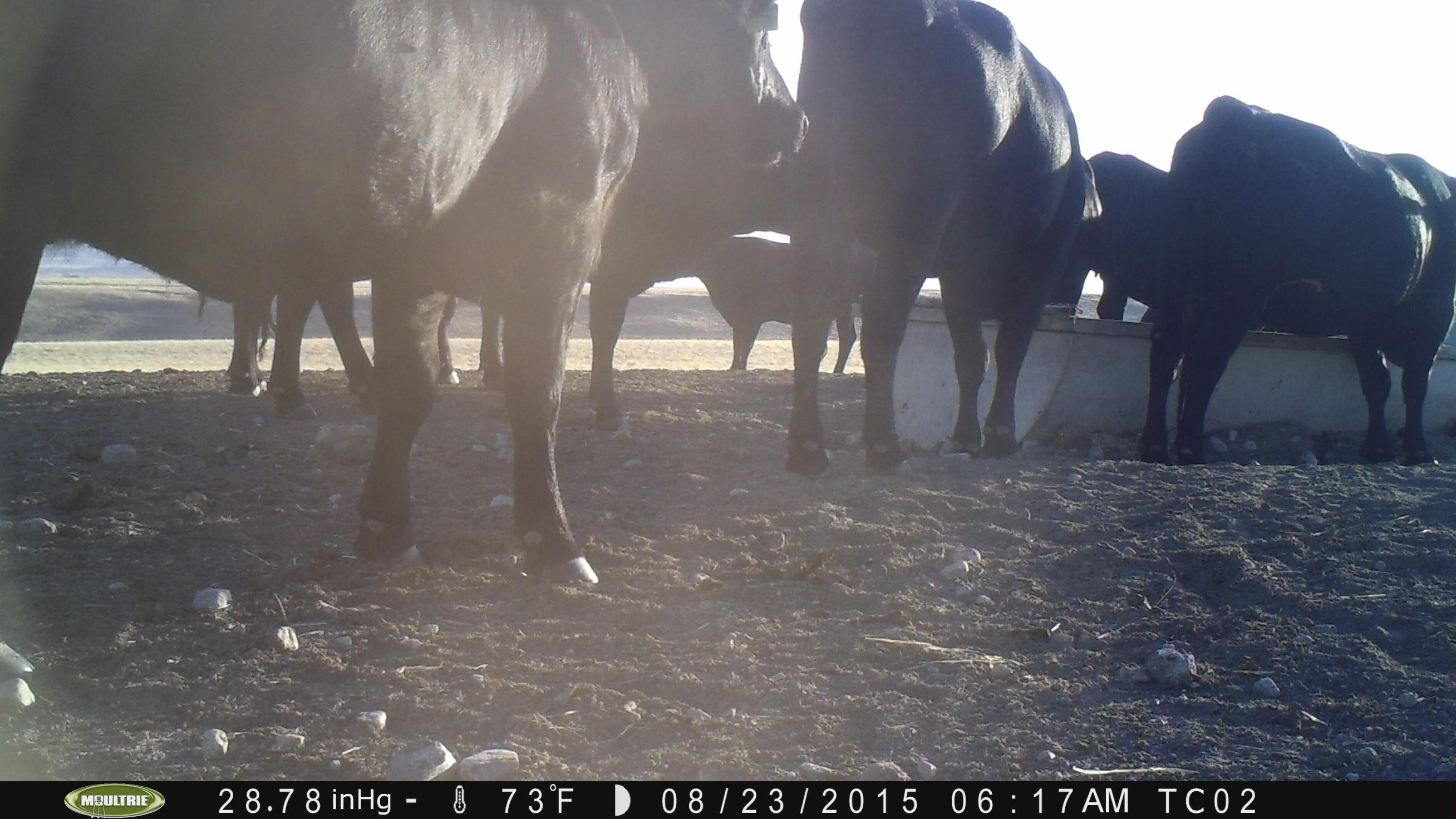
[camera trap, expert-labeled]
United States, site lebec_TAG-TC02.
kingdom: Animalia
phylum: Chordata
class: Mammalia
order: Artiodactyla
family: Bovidae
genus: Bos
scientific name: Bos taurus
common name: domestic cow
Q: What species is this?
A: Bos taurus (domestic cow).